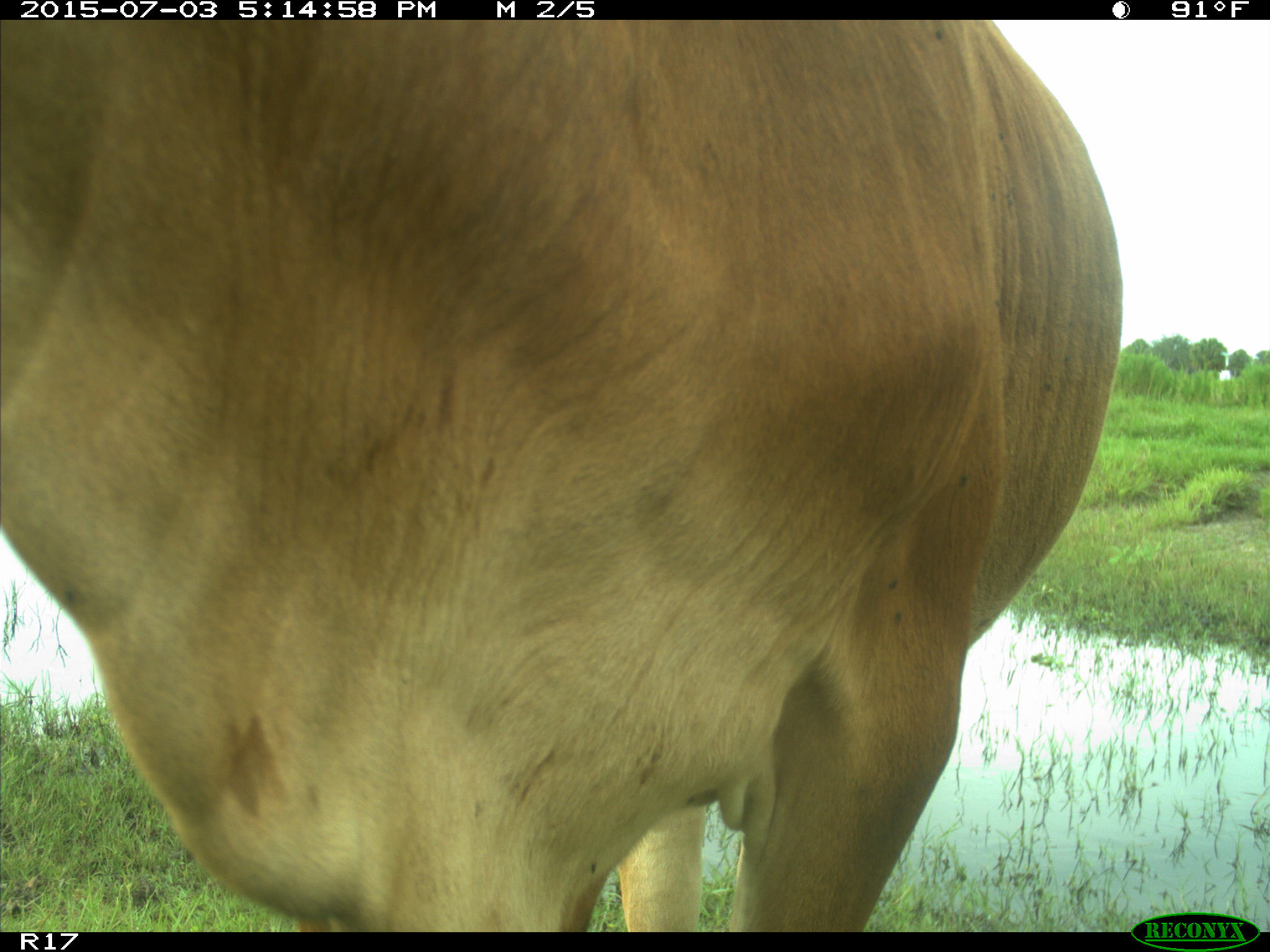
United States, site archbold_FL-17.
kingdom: Animalia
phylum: Chordata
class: Mammalia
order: Artiodactyla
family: Bovidae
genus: Bos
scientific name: Bos taurus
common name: domestic cow